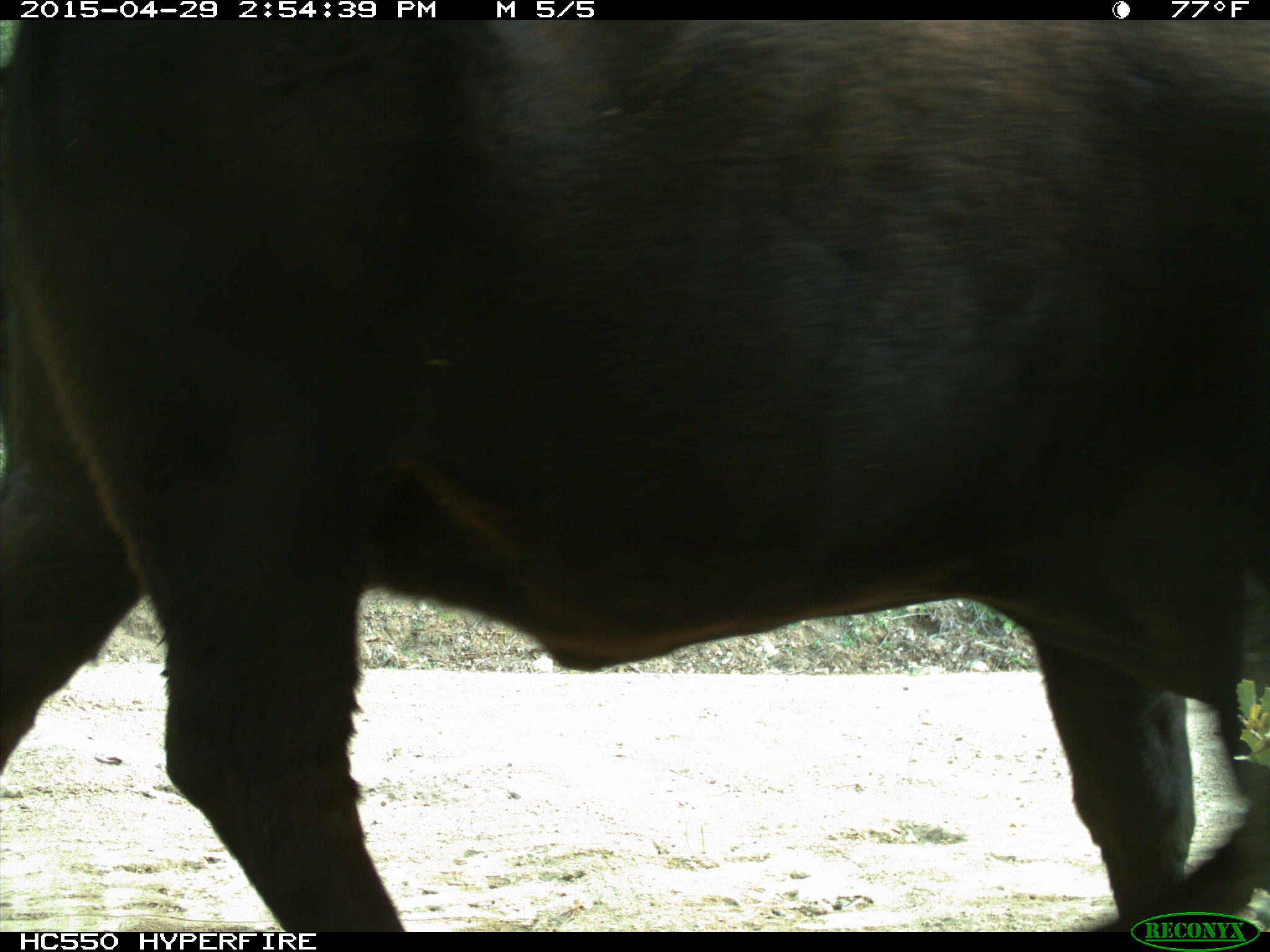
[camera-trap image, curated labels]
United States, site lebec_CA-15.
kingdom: Animalia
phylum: Chordata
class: Mammalia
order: Artiodactyla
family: Bovidae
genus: Bos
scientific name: Bos taurus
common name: domestic cow